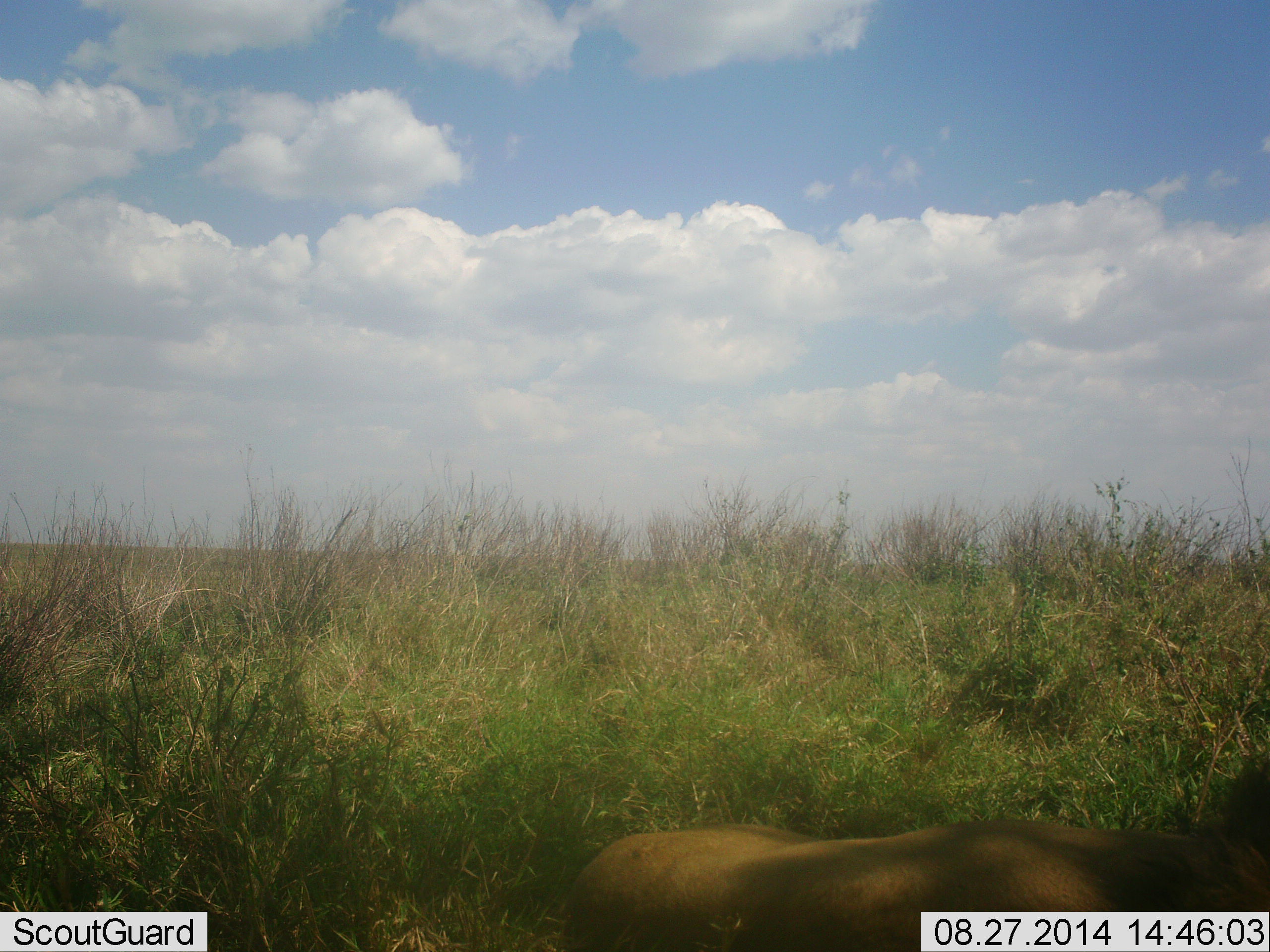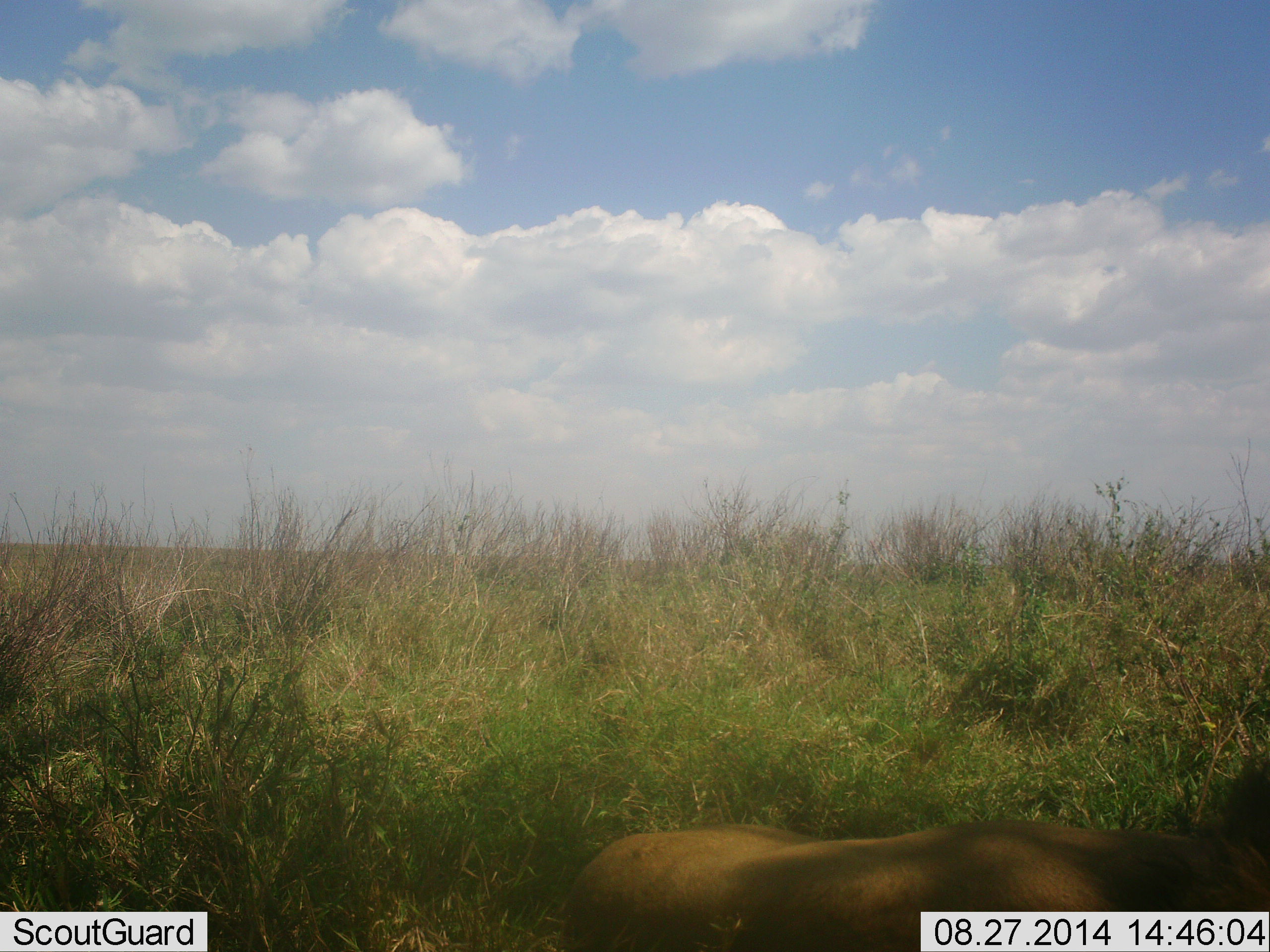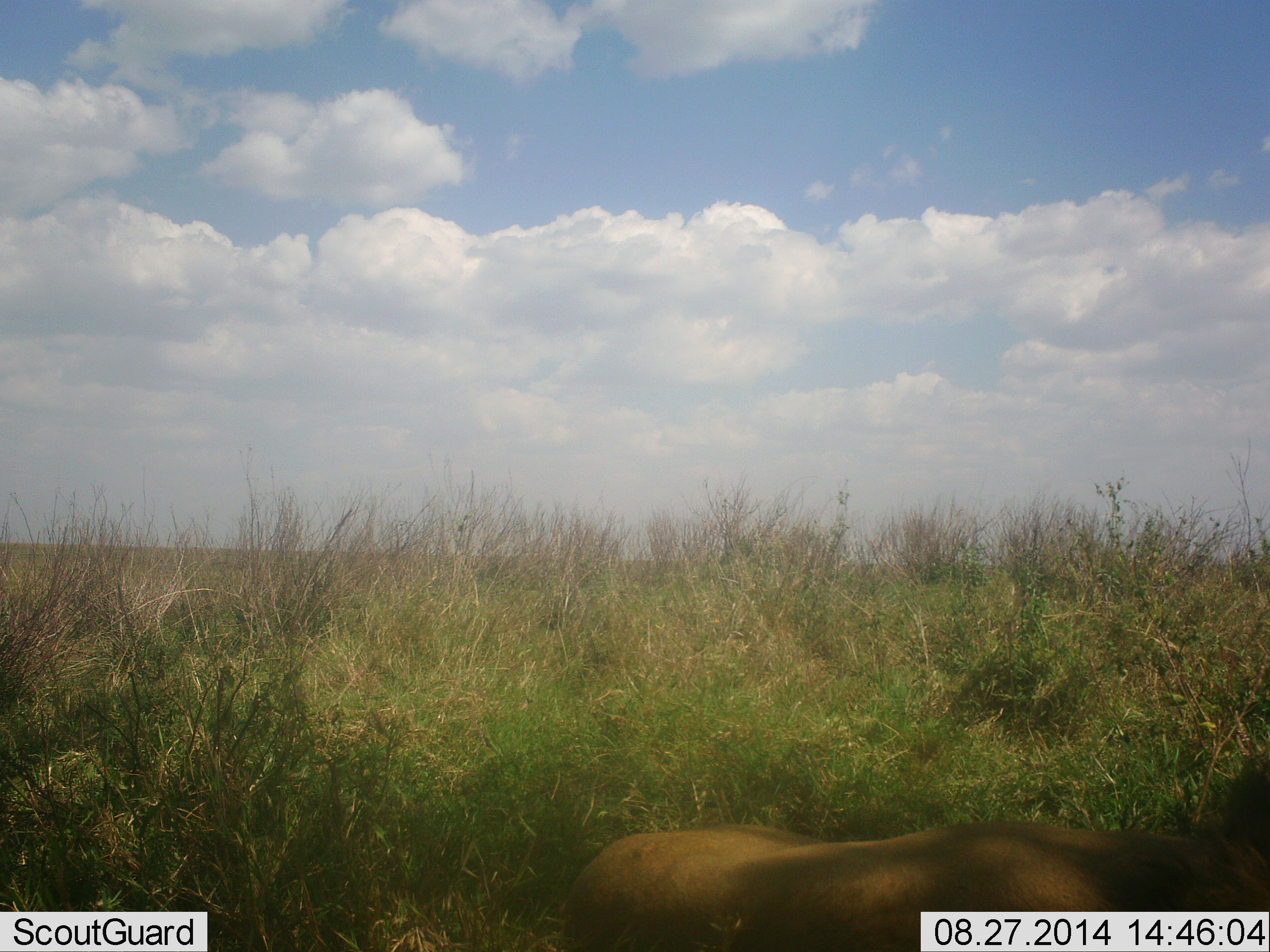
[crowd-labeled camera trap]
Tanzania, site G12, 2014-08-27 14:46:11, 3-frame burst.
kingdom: Animalia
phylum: Chordata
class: Mammalia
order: Carnivora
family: Felidae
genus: Panthera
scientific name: Panthera leo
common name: lion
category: lionfemale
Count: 1.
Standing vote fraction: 0%.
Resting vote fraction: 100%.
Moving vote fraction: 0%.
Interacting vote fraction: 0%.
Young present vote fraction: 0%.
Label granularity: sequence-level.